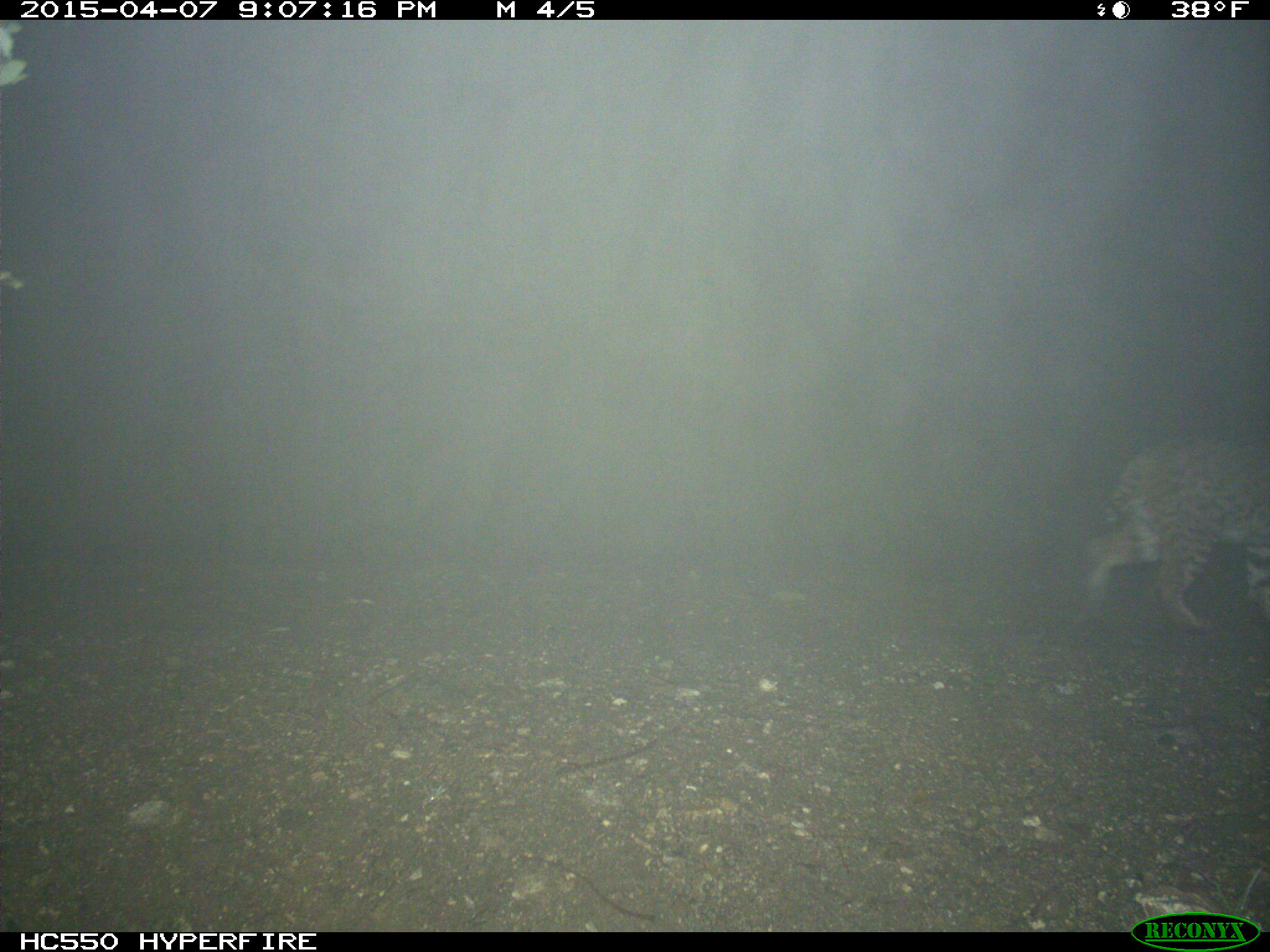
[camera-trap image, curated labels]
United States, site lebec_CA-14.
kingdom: Animalia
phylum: Chordata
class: Mammalia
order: Carnivora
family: Felidae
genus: Lynx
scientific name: Lynx rufus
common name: bobcat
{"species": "Lynx rufus (bobcat)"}